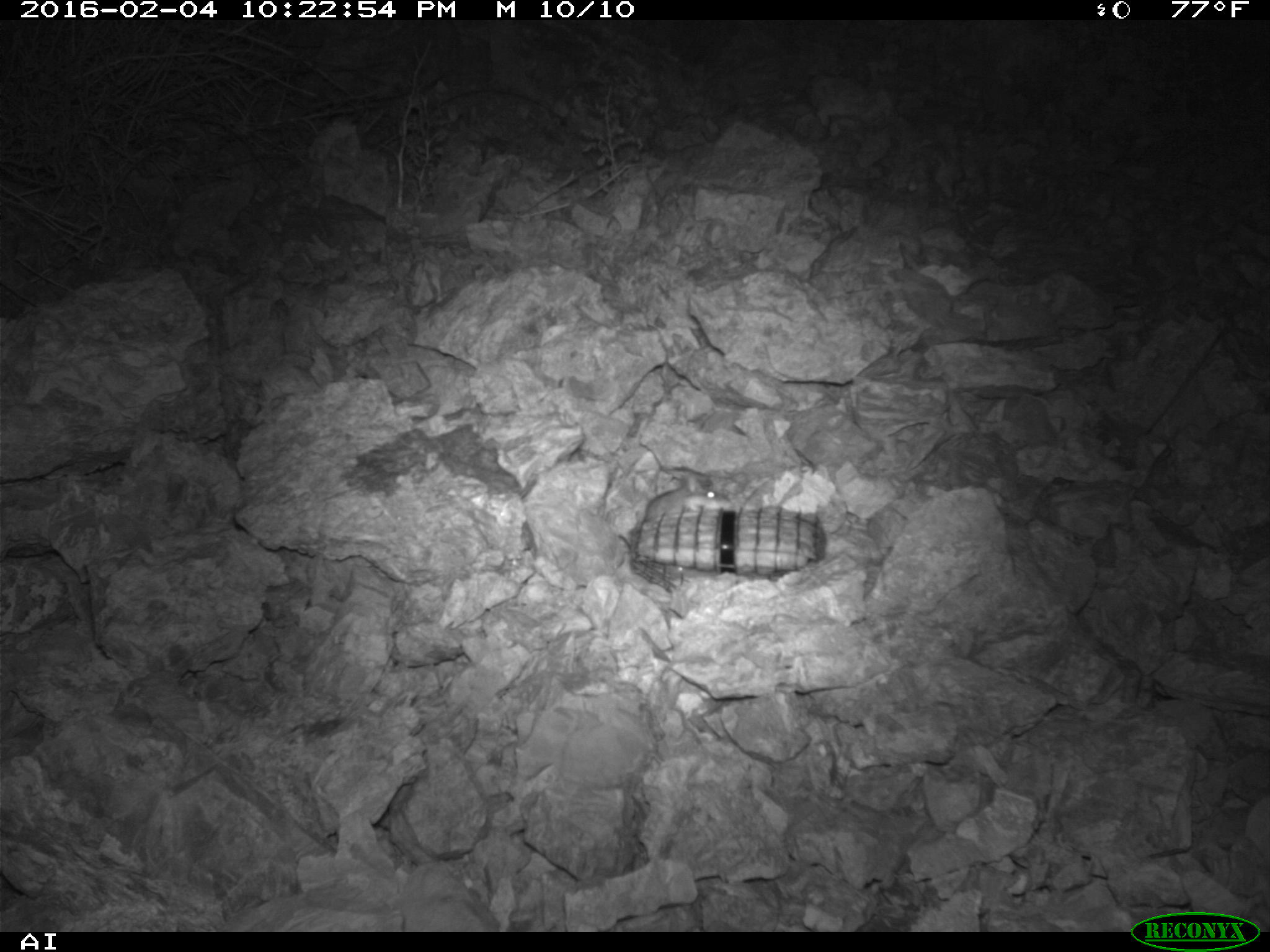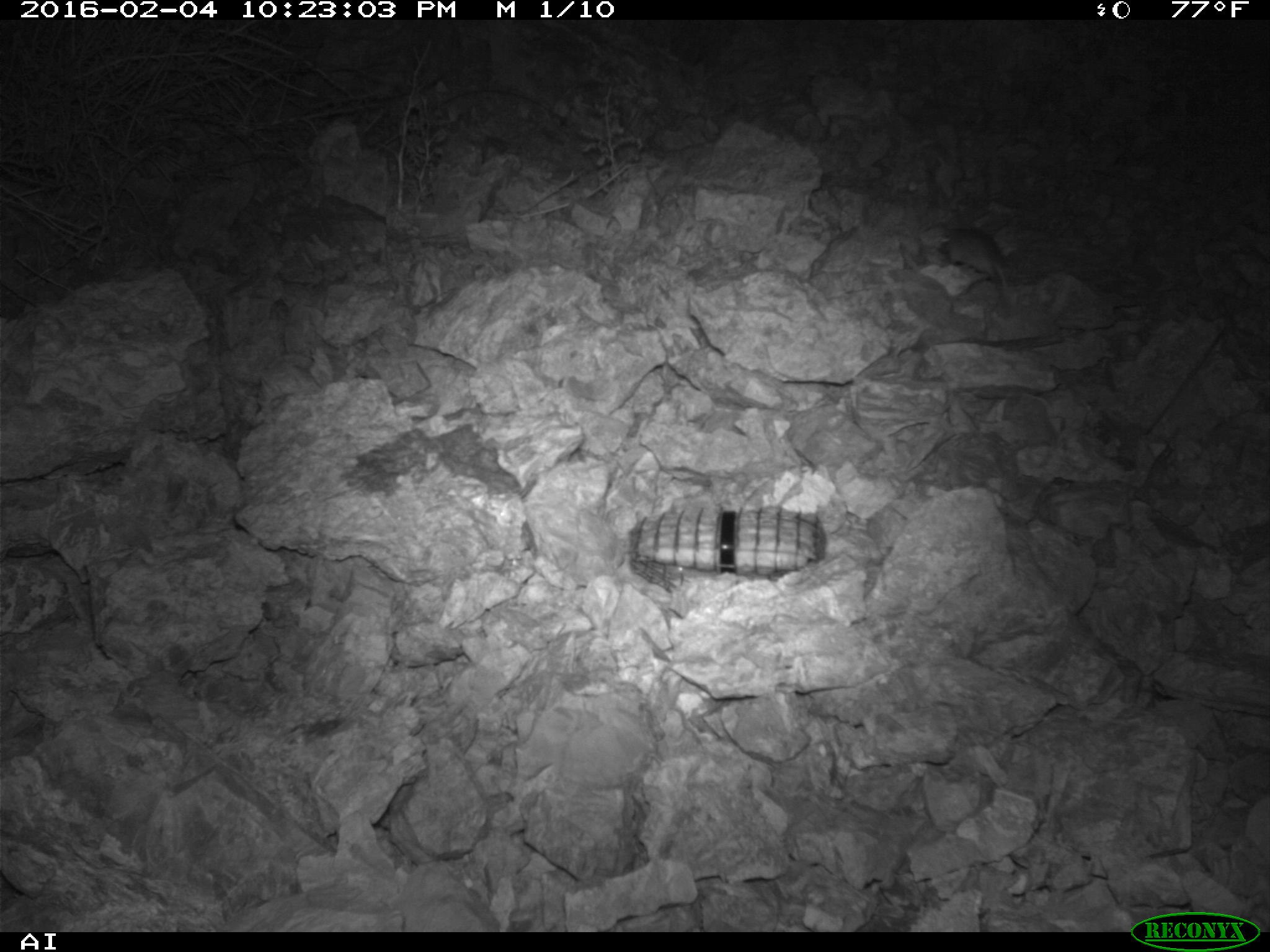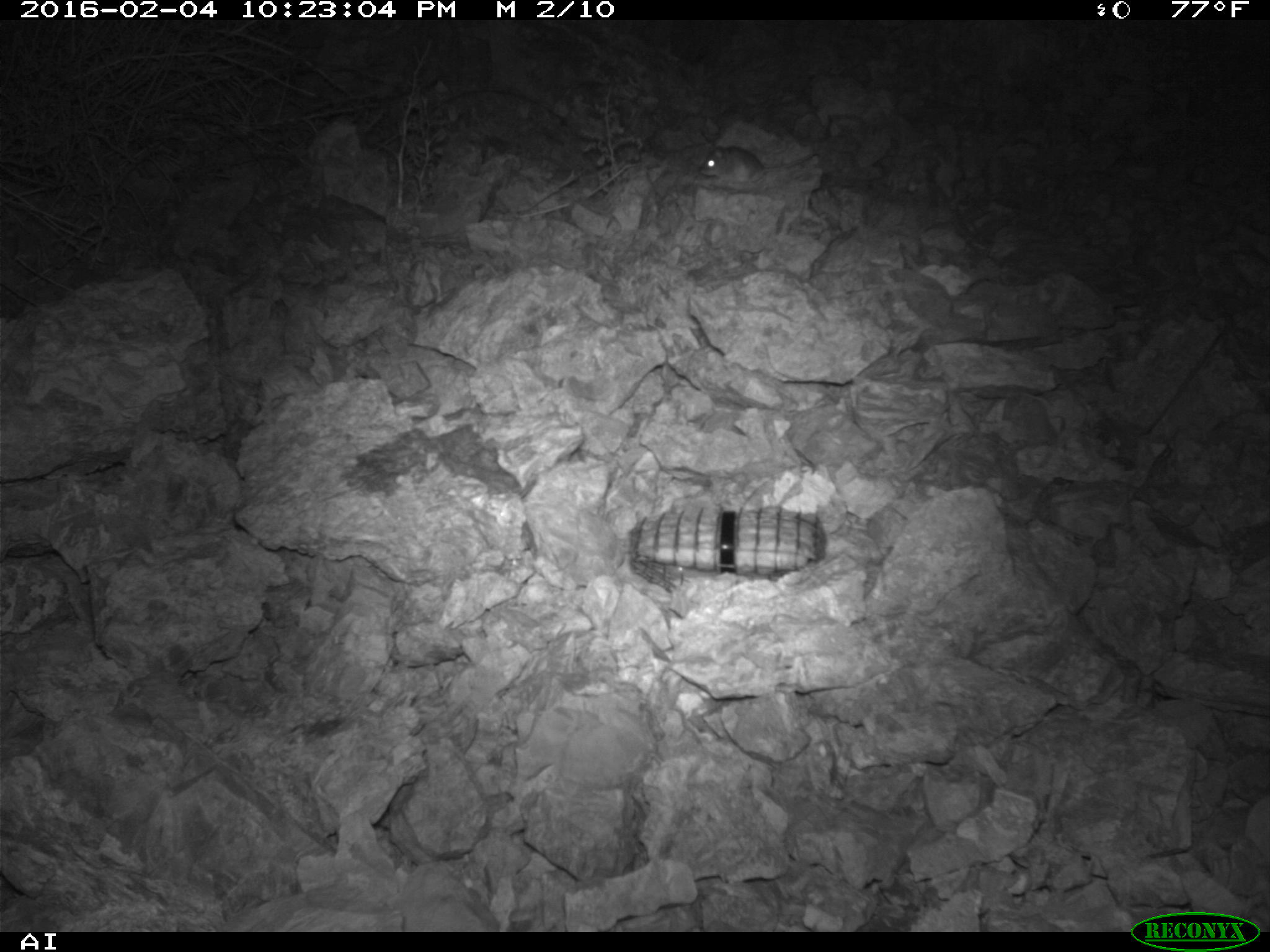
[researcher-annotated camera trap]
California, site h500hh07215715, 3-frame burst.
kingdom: Animalia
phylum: Chordata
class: Mammalia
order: Rodentia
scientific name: Rodentia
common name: rodent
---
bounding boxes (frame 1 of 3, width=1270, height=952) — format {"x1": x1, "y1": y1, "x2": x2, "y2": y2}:
rodent: {"x1": 644, "y1": 475, "x2": 732, "y2": 519}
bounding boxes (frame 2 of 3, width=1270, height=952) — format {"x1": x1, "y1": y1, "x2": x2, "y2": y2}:
rodent: {"x1": 940, "y1": 228, "x2": 1006, "y2": 286}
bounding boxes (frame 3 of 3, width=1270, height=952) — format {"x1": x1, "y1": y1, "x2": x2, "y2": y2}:
rodent: {"x1": 698, "y1": 145, "x2": 819, "y2": 187}